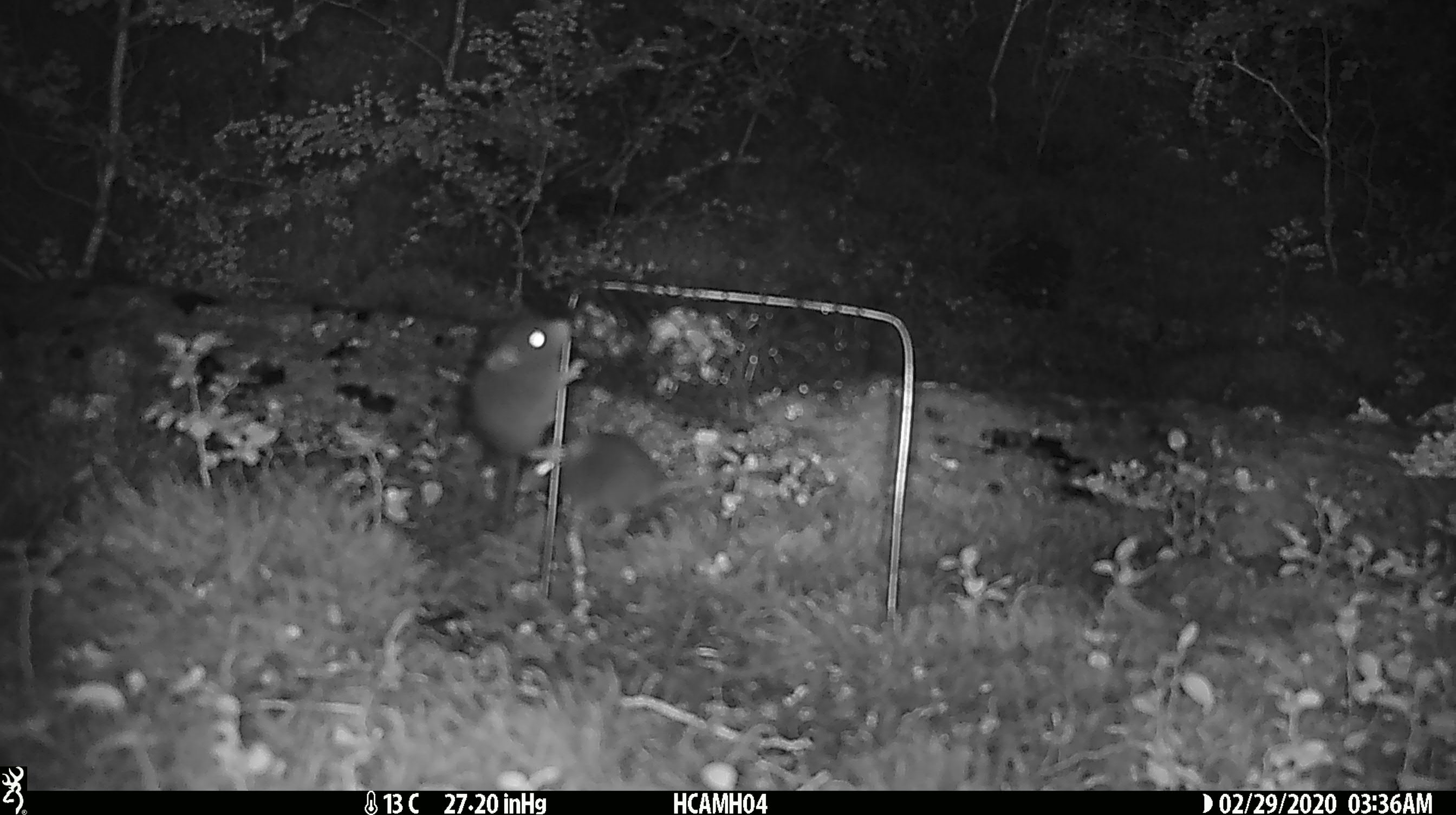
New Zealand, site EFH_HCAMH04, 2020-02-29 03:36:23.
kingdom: Animalia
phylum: Chordata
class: Mammalia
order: Rodentia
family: Muridae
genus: Mus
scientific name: Mus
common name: mouse